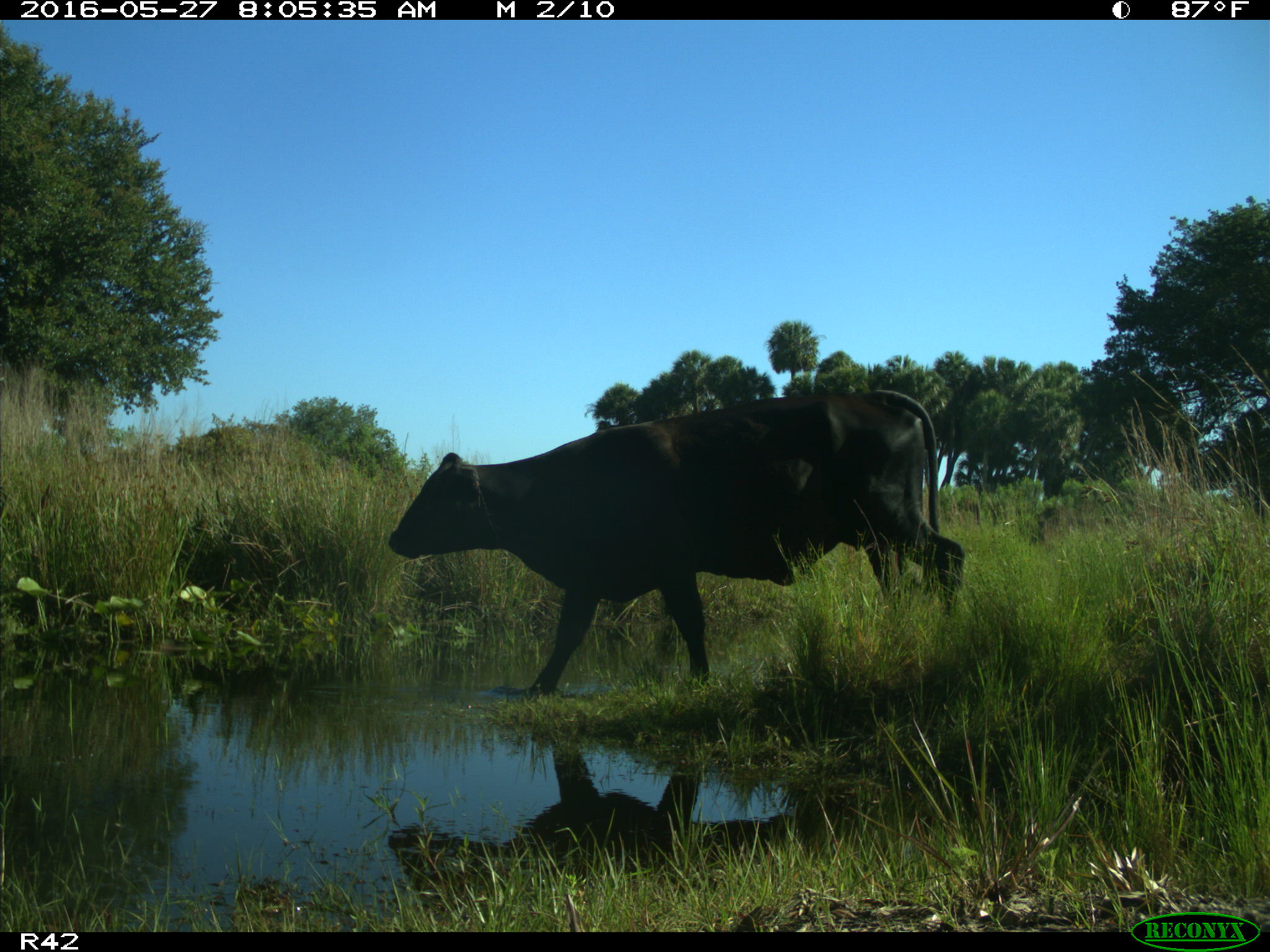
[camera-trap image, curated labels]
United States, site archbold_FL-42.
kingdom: Animalia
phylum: Chordata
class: Mammalia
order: Artiodactyla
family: Bovidae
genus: Bos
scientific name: Bos taurus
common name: domestic cow